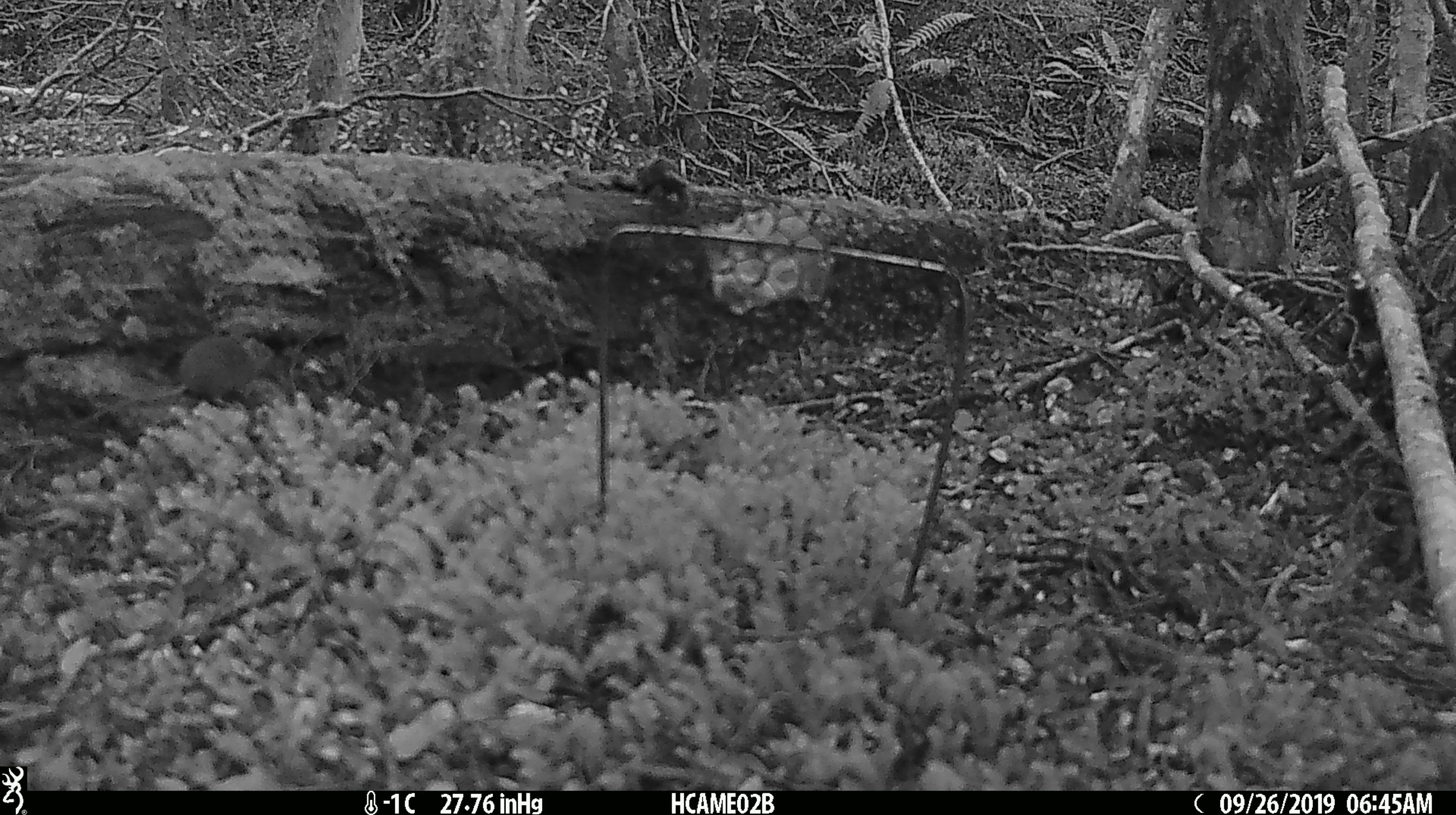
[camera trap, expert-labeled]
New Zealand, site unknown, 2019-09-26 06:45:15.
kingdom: Animalia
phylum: Chordata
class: Mammalia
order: Rodentia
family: Muridae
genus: Mus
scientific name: Mus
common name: mouse